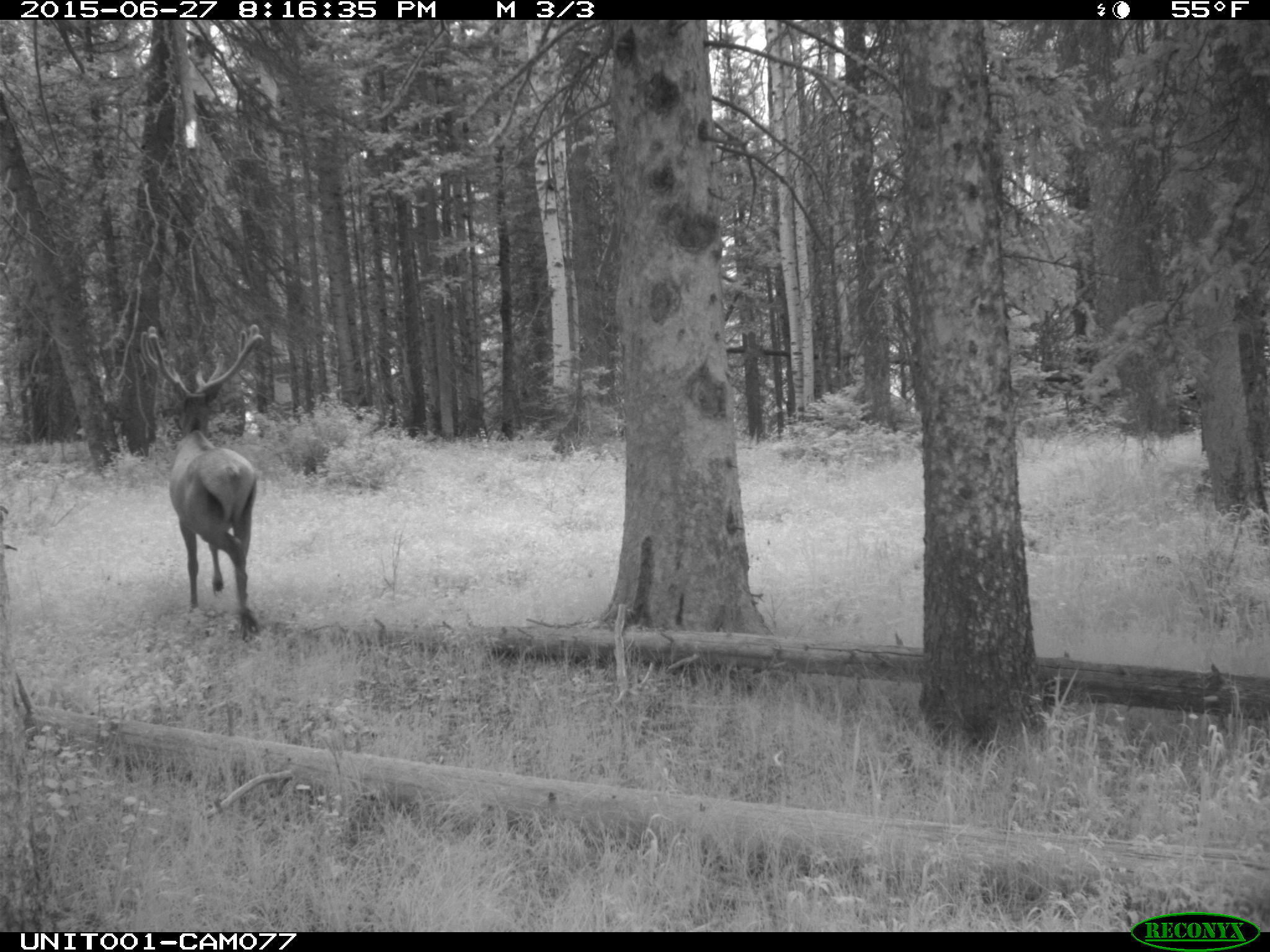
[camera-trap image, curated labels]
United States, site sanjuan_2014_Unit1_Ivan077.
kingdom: Animalia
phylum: Chordata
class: Mammalia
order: Artiodactyla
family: Cervidae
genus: Cervus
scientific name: Cervus elaphus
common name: red deer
Cervus elaphus (red deer).